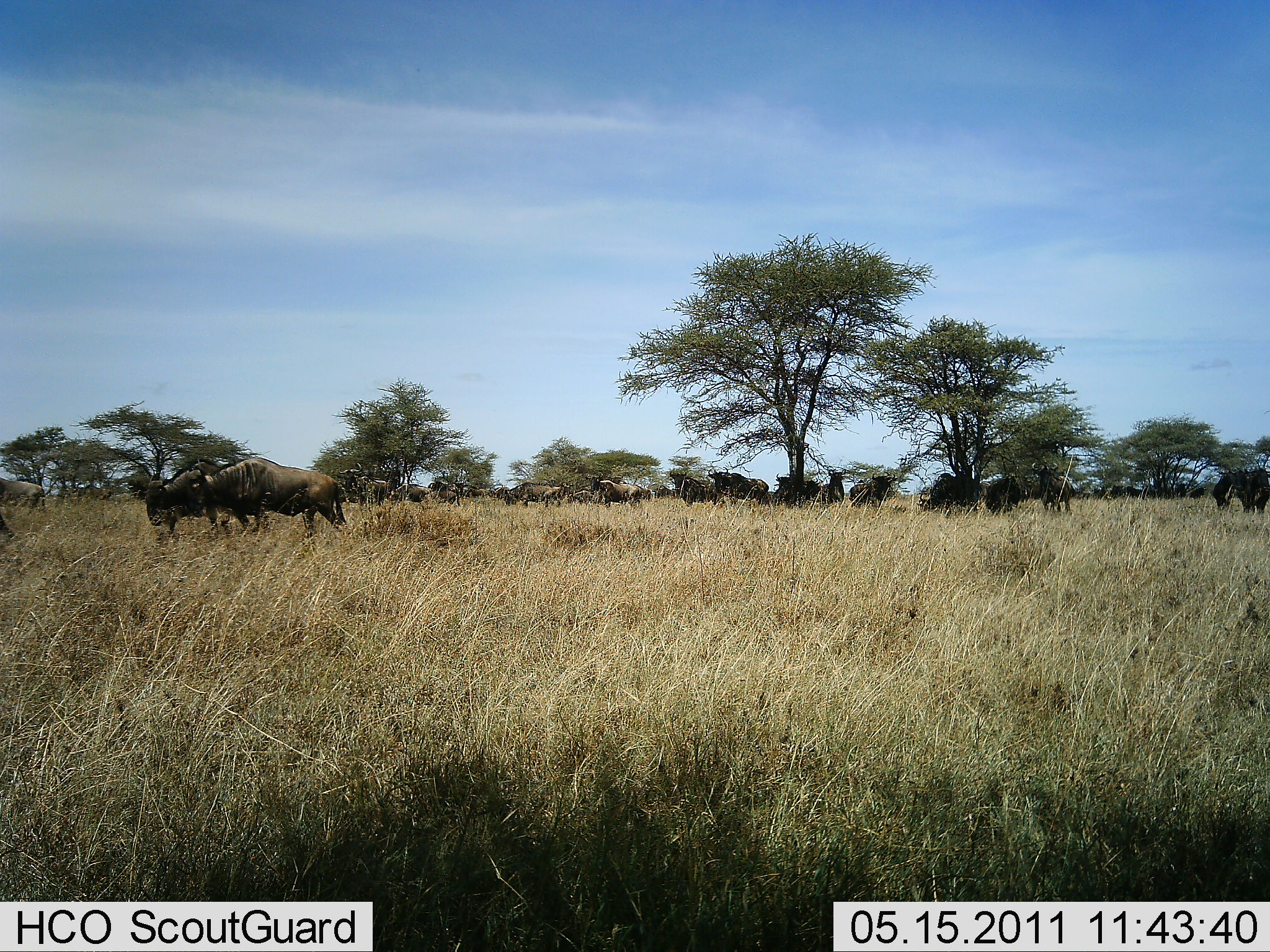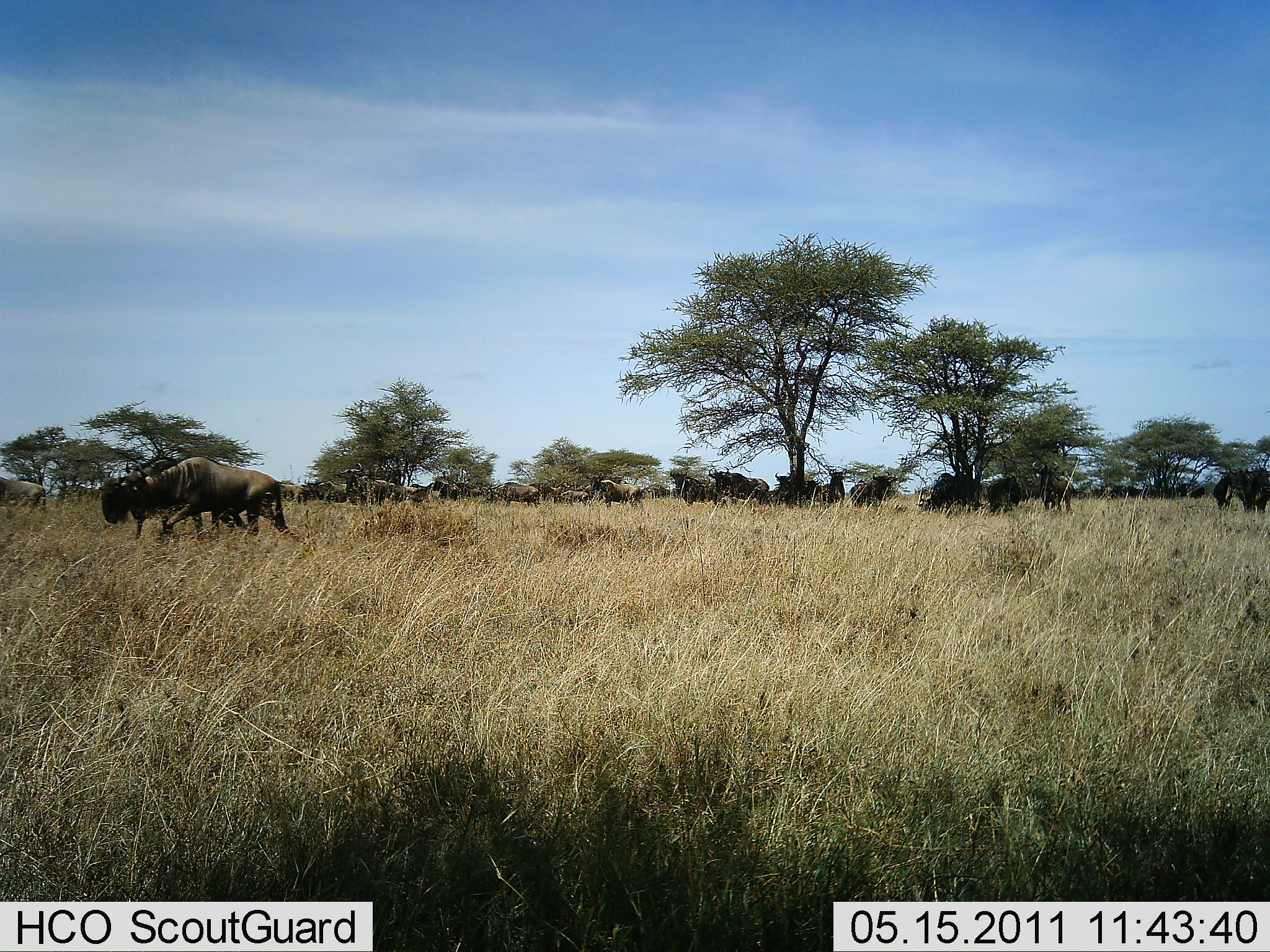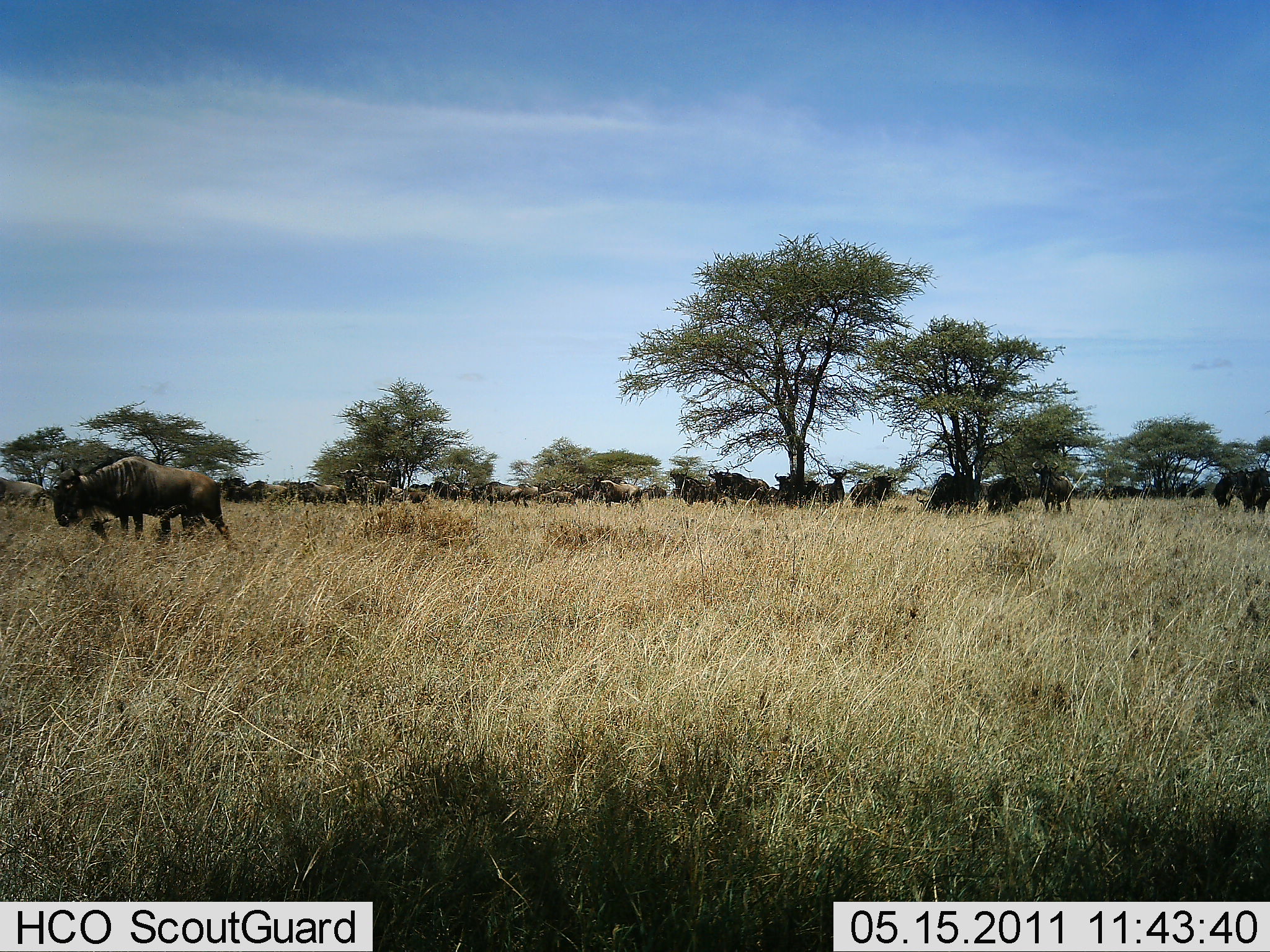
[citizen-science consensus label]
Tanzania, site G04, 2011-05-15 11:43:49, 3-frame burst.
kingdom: Animalia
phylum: Chordata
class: Mammalia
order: Artiodactyla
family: Bovidae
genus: Connochaetes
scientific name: Connochaetes taurinus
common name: blue wildebeest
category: wildebeest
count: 11-50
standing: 50%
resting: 10%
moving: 60%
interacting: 0%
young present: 0%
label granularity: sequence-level